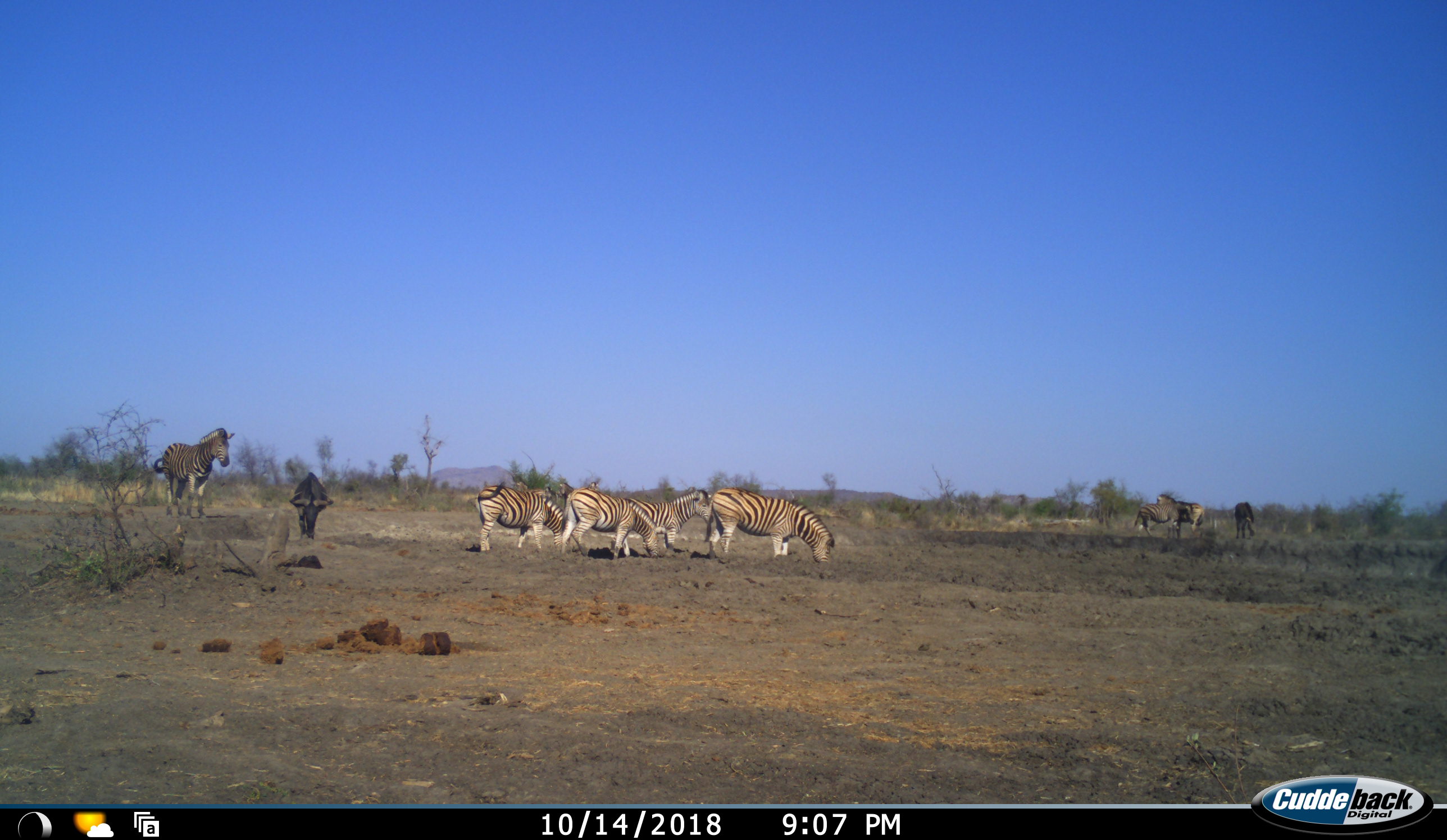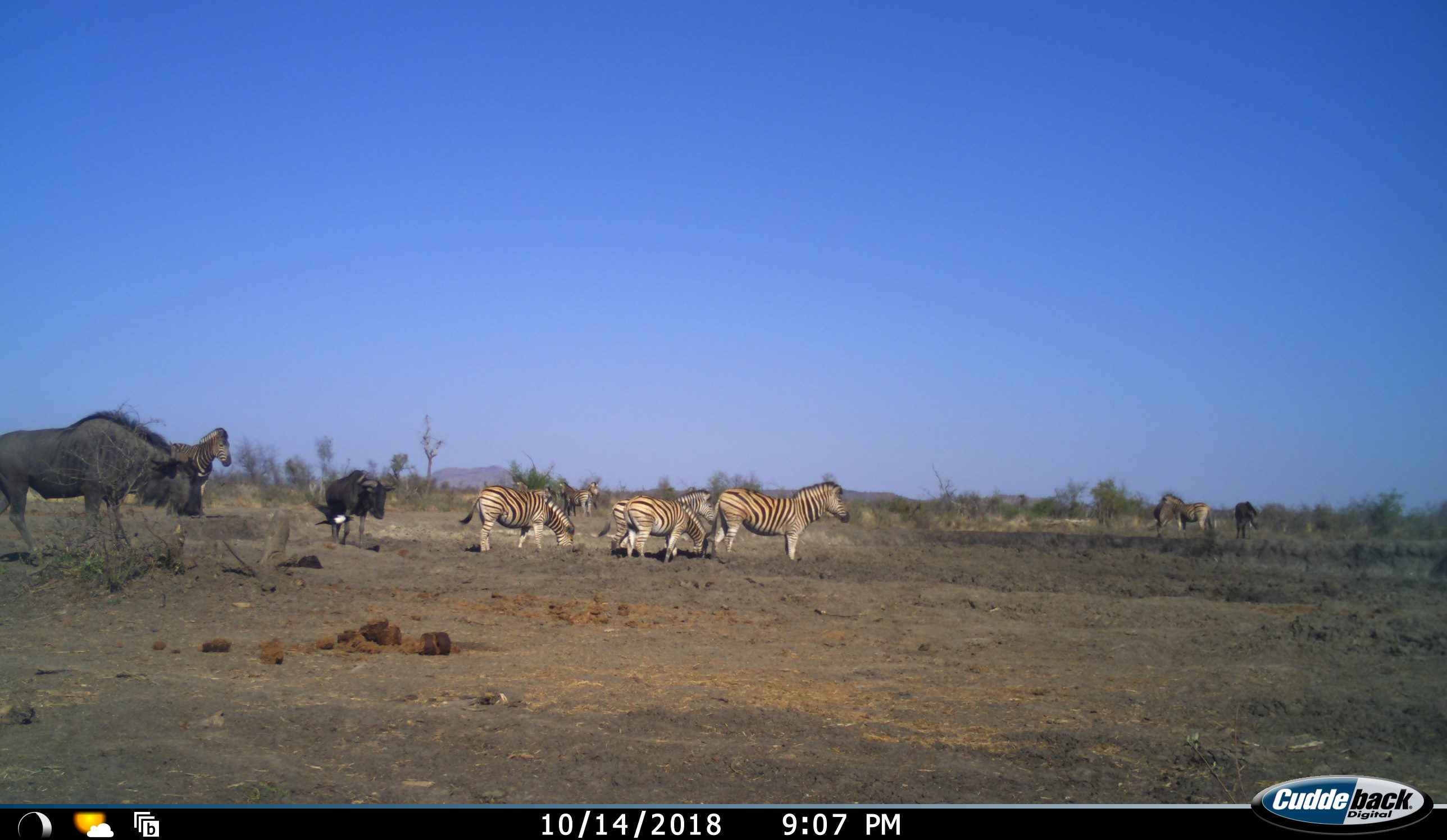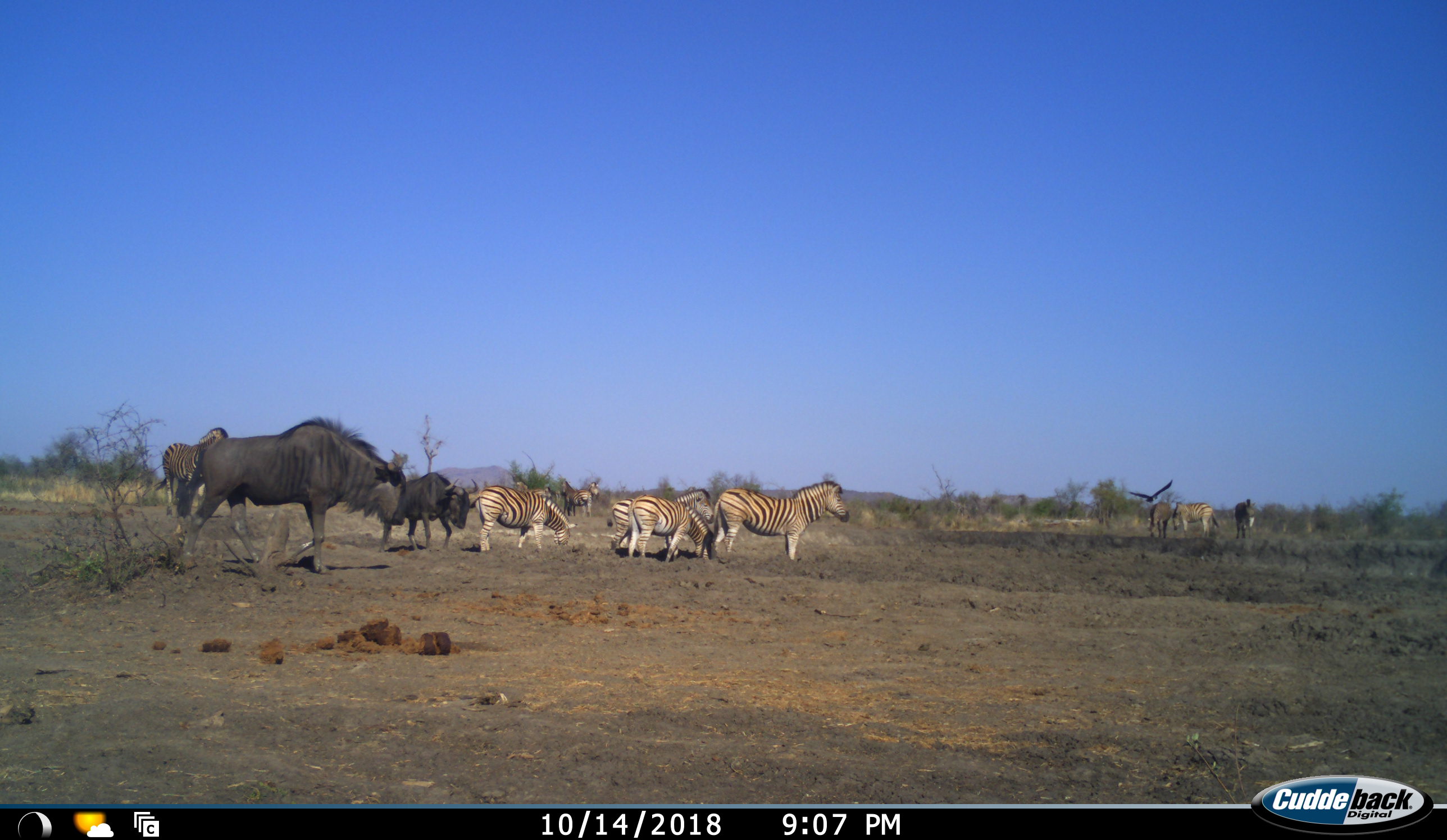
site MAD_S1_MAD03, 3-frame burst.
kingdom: Animalia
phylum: Chordata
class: Mammalia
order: Artiodactyla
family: Bovidae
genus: Connochaetes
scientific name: Connochaetes taurinus taurinus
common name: blue wildebeest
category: wildebeestblue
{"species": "wildebeestblue (blue wildebeest) (Connochaetes taurinus taurinus)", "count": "2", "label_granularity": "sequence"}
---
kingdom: Animalia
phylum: Chordata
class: Mammalia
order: Perissodactyla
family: Equidae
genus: Equus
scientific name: Equus quagga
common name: plains zebra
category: zebraplains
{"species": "zebraplains (plains zebra) (Equus quagga)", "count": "8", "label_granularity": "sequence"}